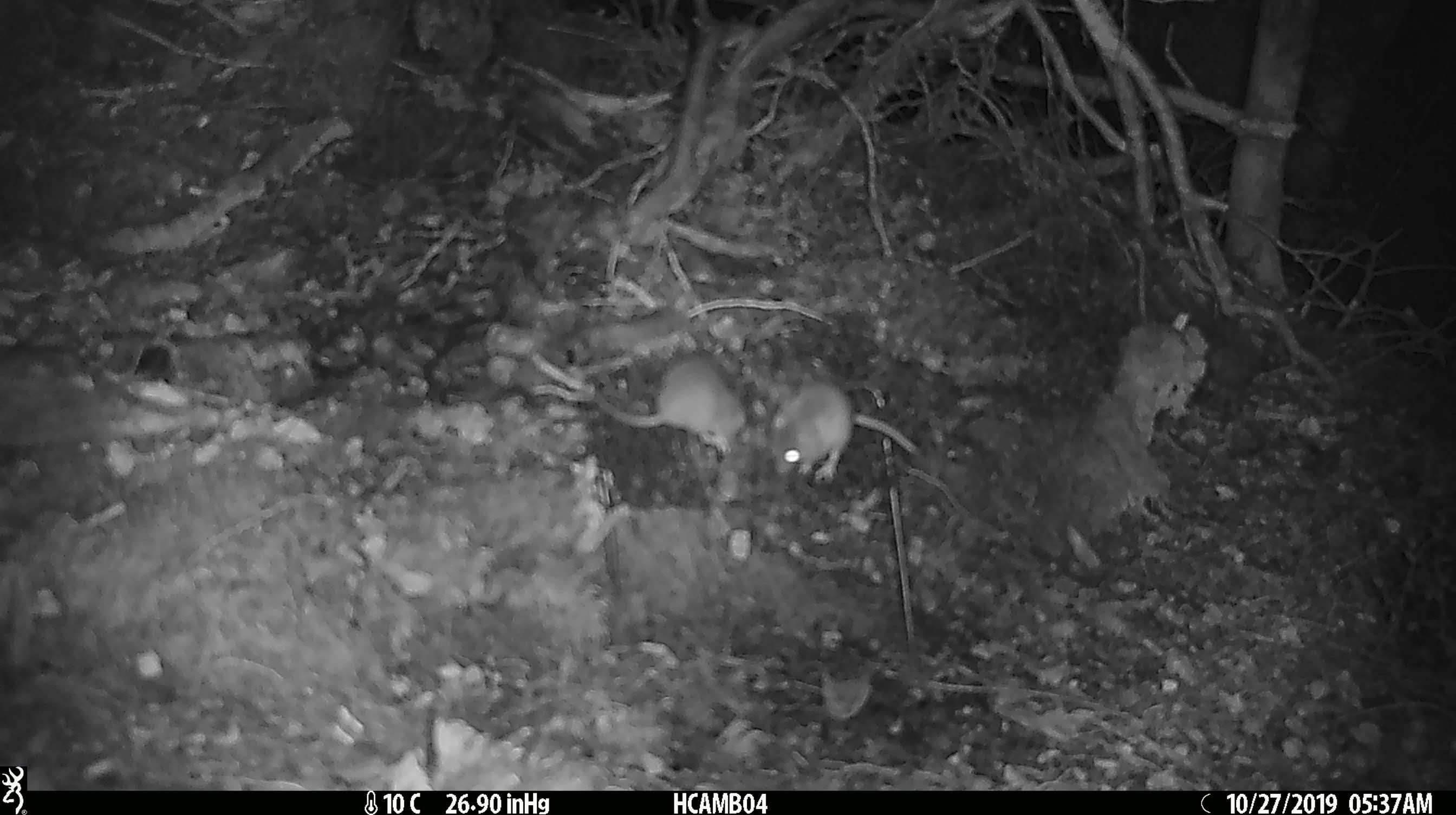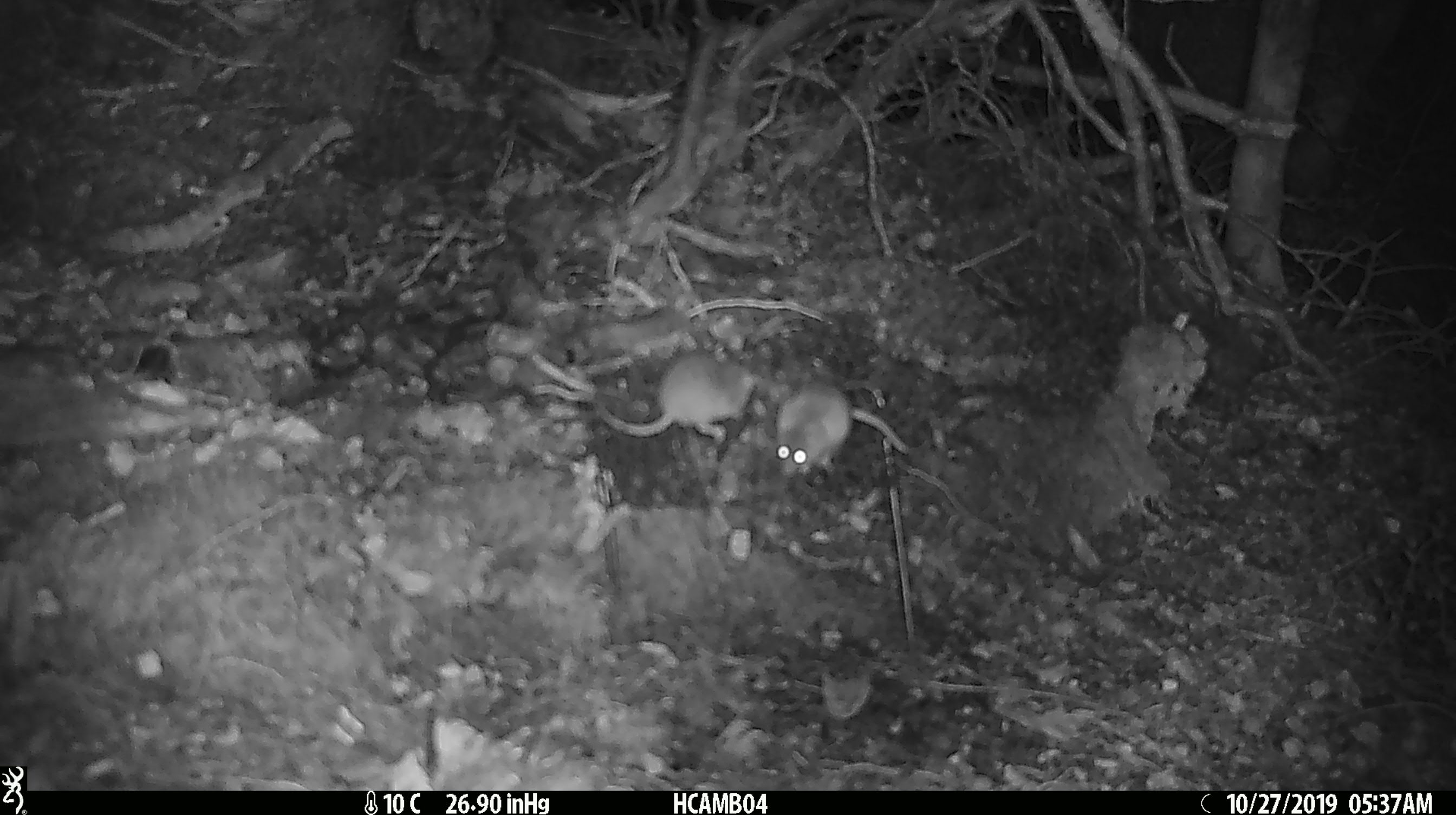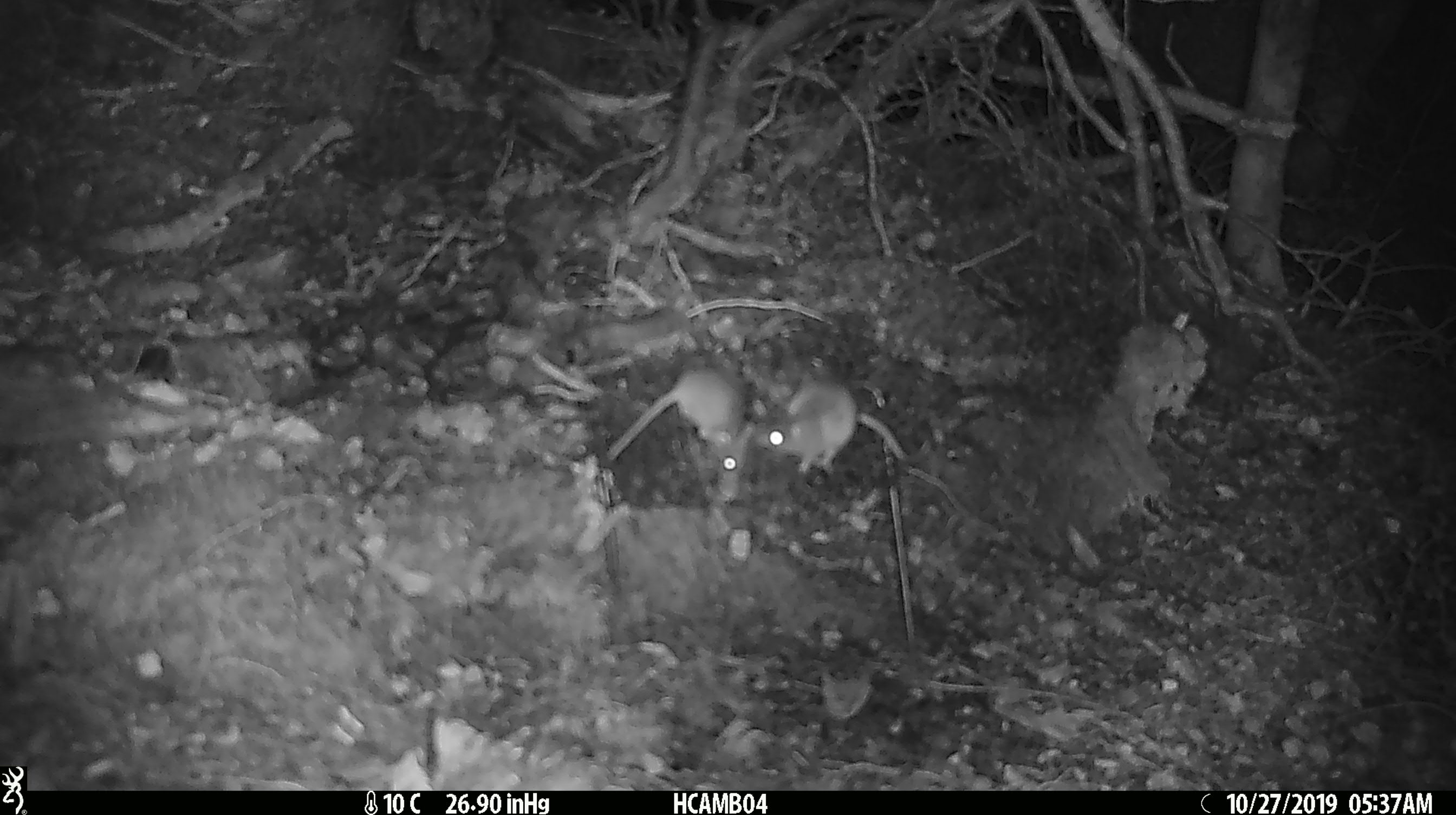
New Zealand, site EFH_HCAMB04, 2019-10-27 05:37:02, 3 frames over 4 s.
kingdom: Animalia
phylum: Chordata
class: Mammalia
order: Rodentia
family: Muridae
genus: Mus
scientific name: Mus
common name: mouse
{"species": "mouse (Mus)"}